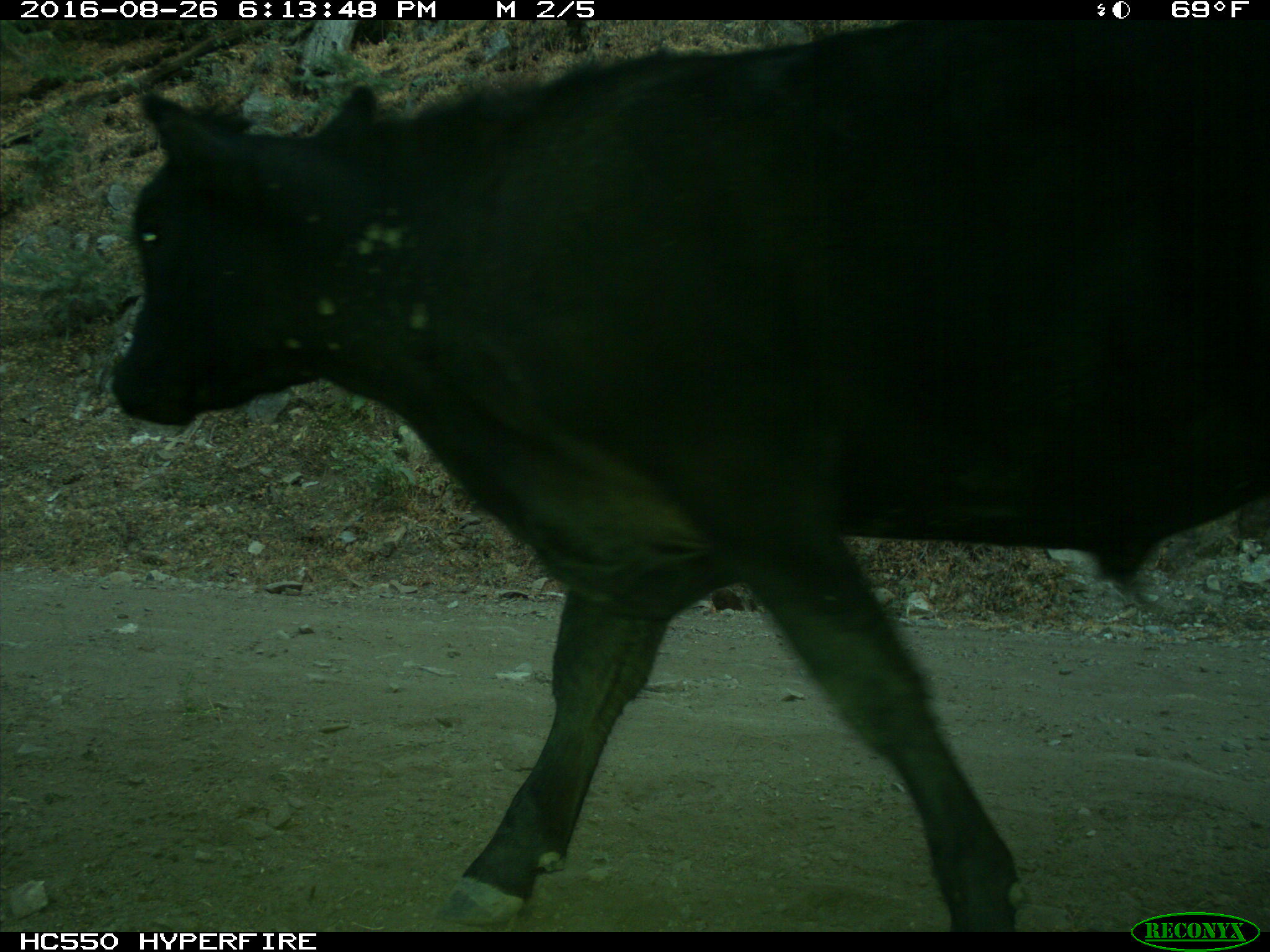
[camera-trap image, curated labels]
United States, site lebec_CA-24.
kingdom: Animalia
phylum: Chordata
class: Mammalia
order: Artiodactyla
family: Bovidae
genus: Bos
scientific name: Bos taurus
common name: domestic cow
Bos taurus (domestic cow).